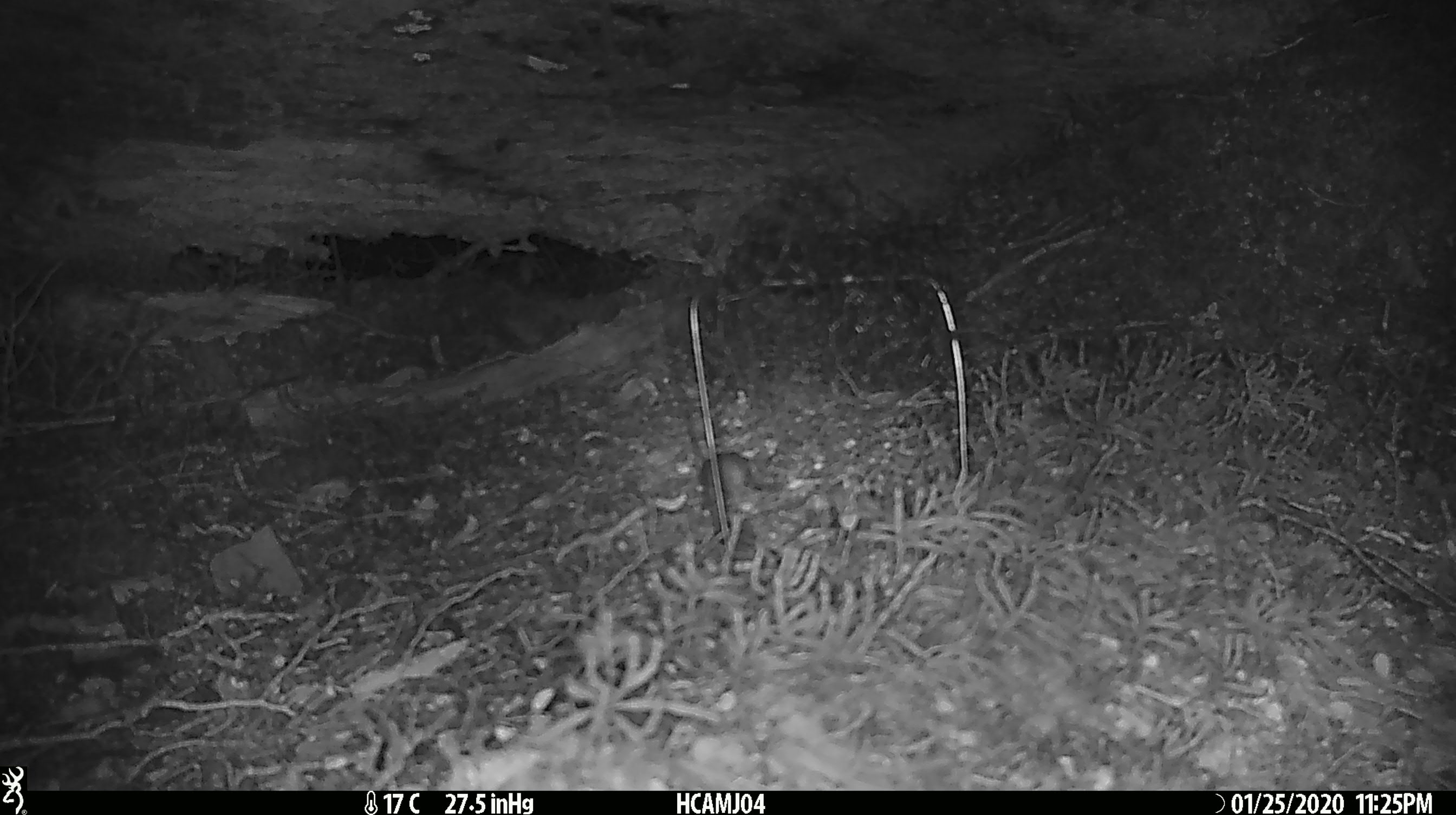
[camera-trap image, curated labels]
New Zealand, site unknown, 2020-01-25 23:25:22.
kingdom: Animalia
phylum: Chordata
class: Mammalia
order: Rodentia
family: Muridae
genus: Mus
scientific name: Mus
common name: mouse